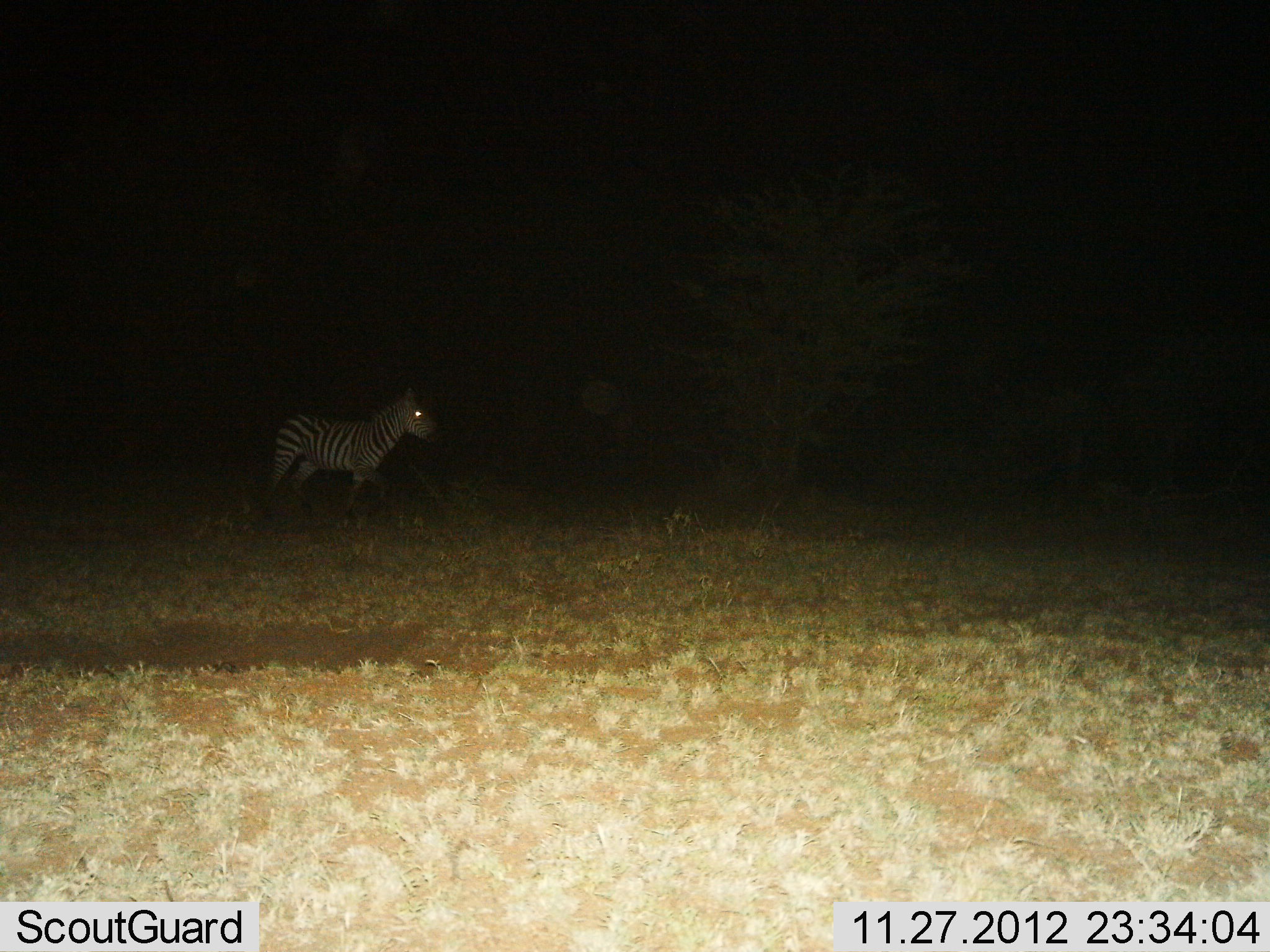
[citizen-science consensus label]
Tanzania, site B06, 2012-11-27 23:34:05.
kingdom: Animalia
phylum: Chordata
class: Mammalia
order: Perissodactyla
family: Equidae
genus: Equus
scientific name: Equus quagga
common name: plains zebra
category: zebra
Zebra (plains zebra) (Equus quagga), count 1. Behavior (volunteer vote fractions): standing 40%, resting 0%, moving 60%, interacting 0%. Young present (vote fraction): 0%. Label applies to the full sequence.